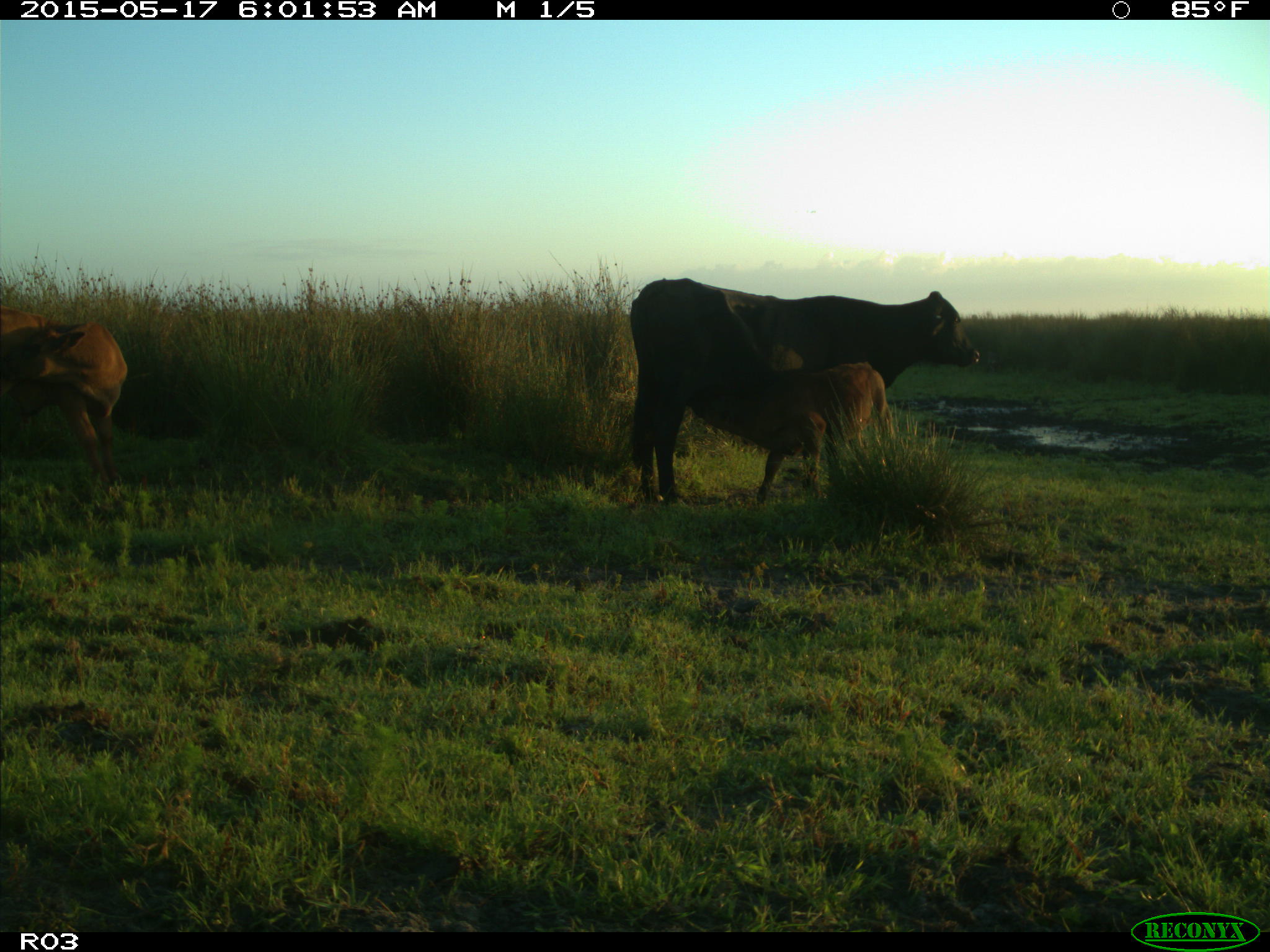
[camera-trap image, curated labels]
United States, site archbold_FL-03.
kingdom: Animalia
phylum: Chordata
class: Mammalia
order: Artiodactyla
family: Bovidae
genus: Bos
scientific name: Bos taurus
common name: domestic cow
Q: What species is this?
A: Bos taurus (domestic cow).